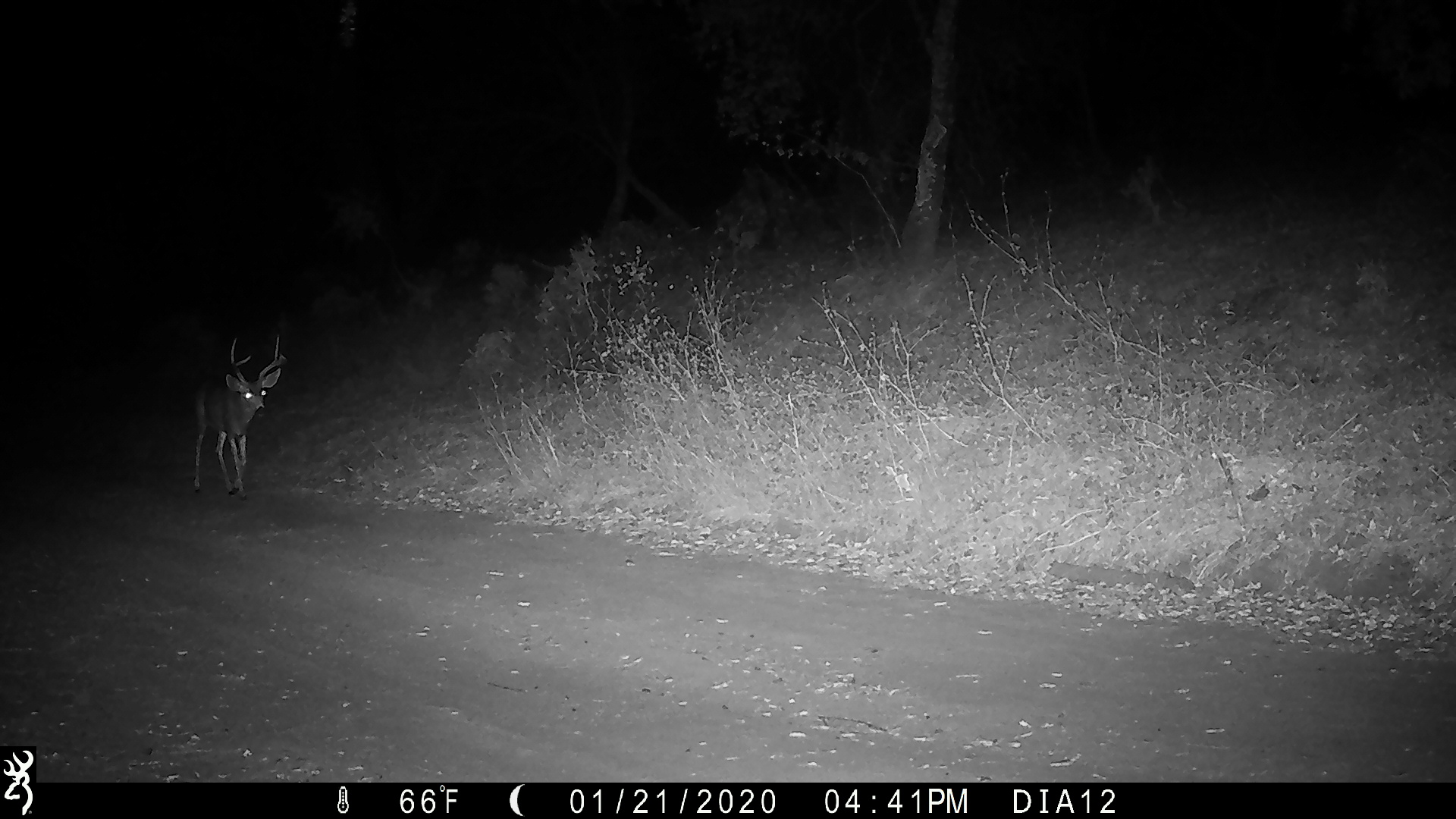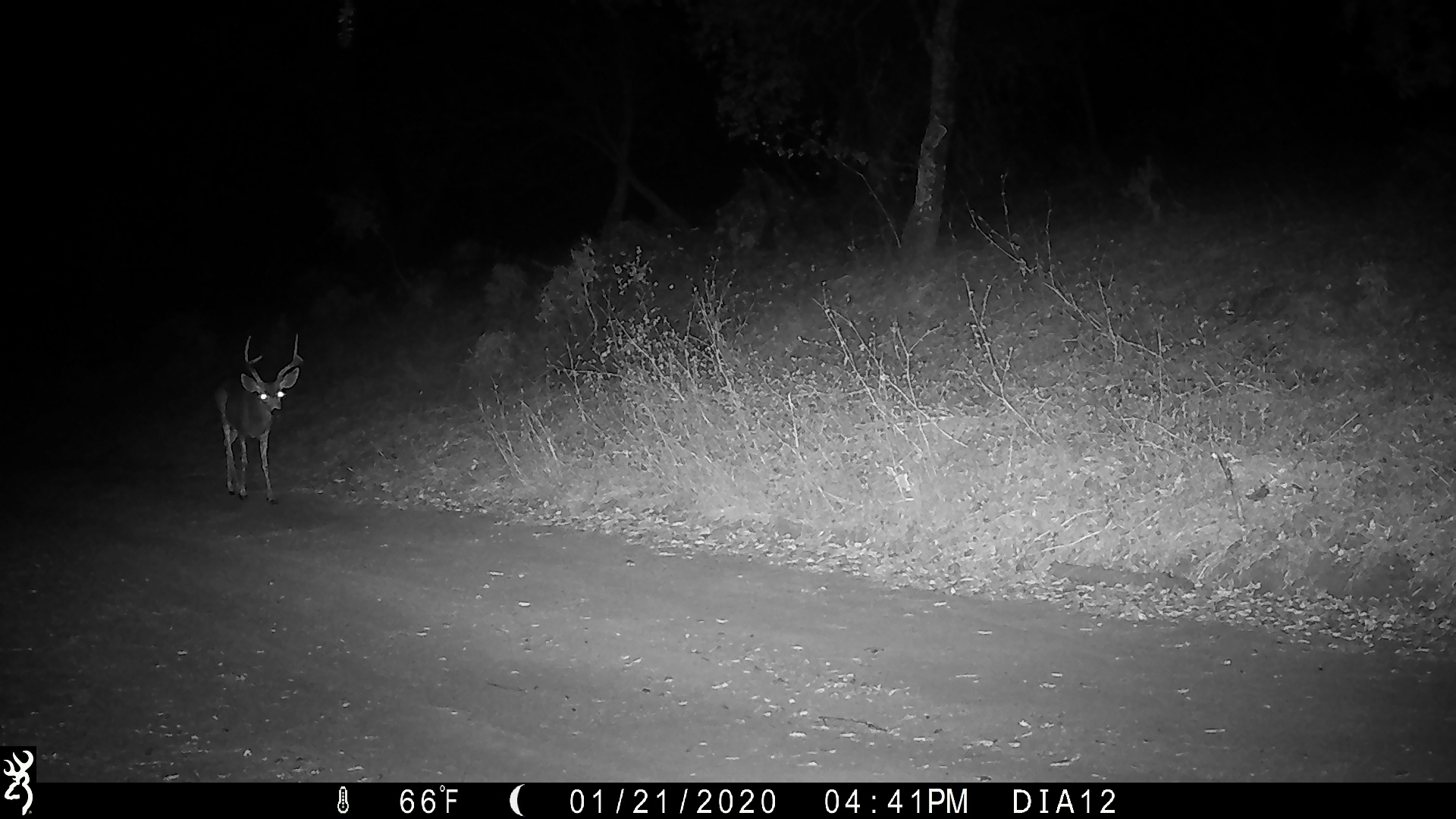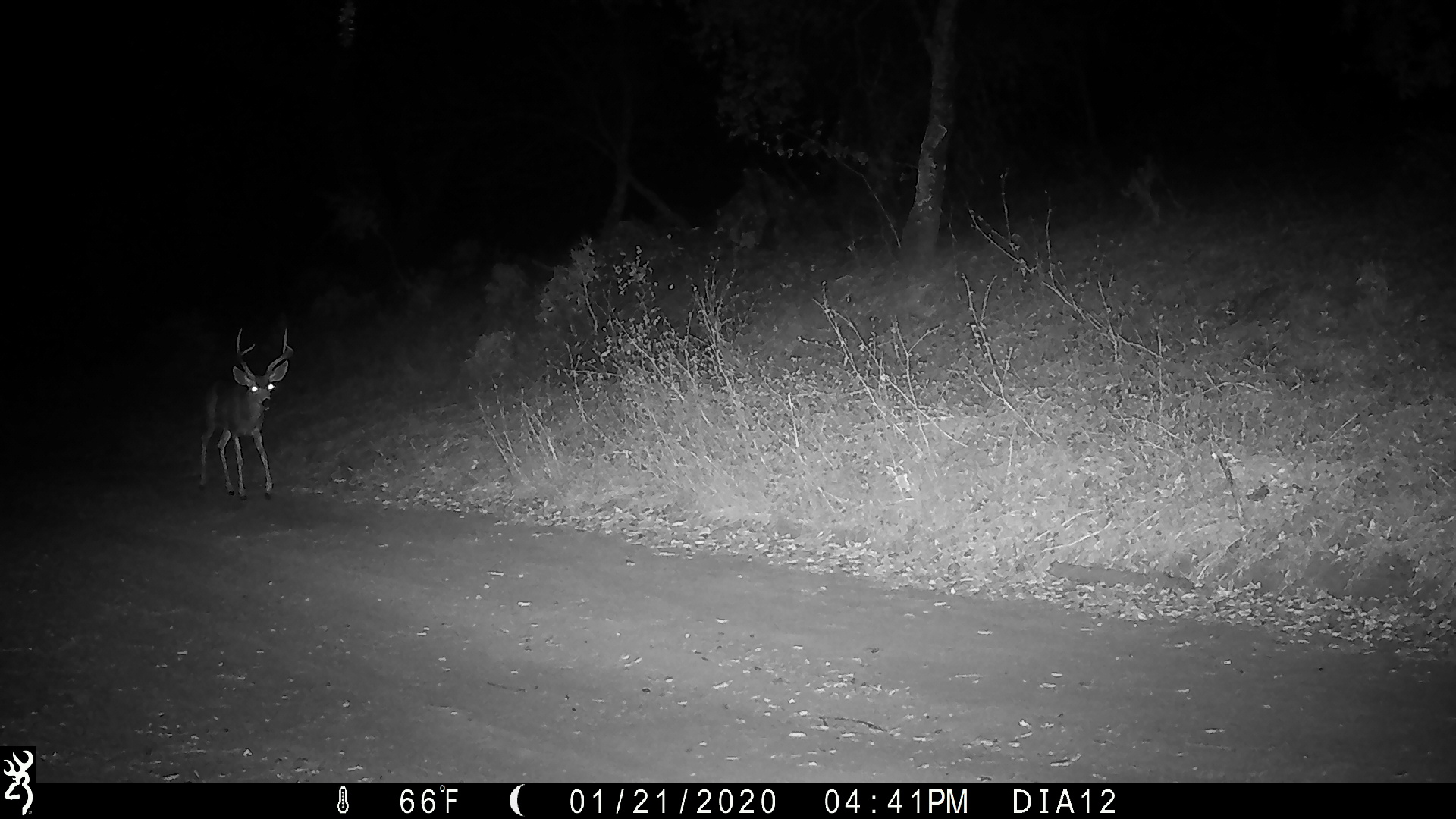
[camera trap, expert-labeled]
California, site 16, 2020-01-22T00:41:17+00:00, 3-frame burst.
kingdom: Animalia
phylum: Chordata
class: Mammalia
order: Artiodactyla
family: Cervidae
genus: Odocoileus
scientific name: Odocoileus hemionus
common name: mule deer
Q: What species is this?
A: Mule deer (Odocoileus hemionus).